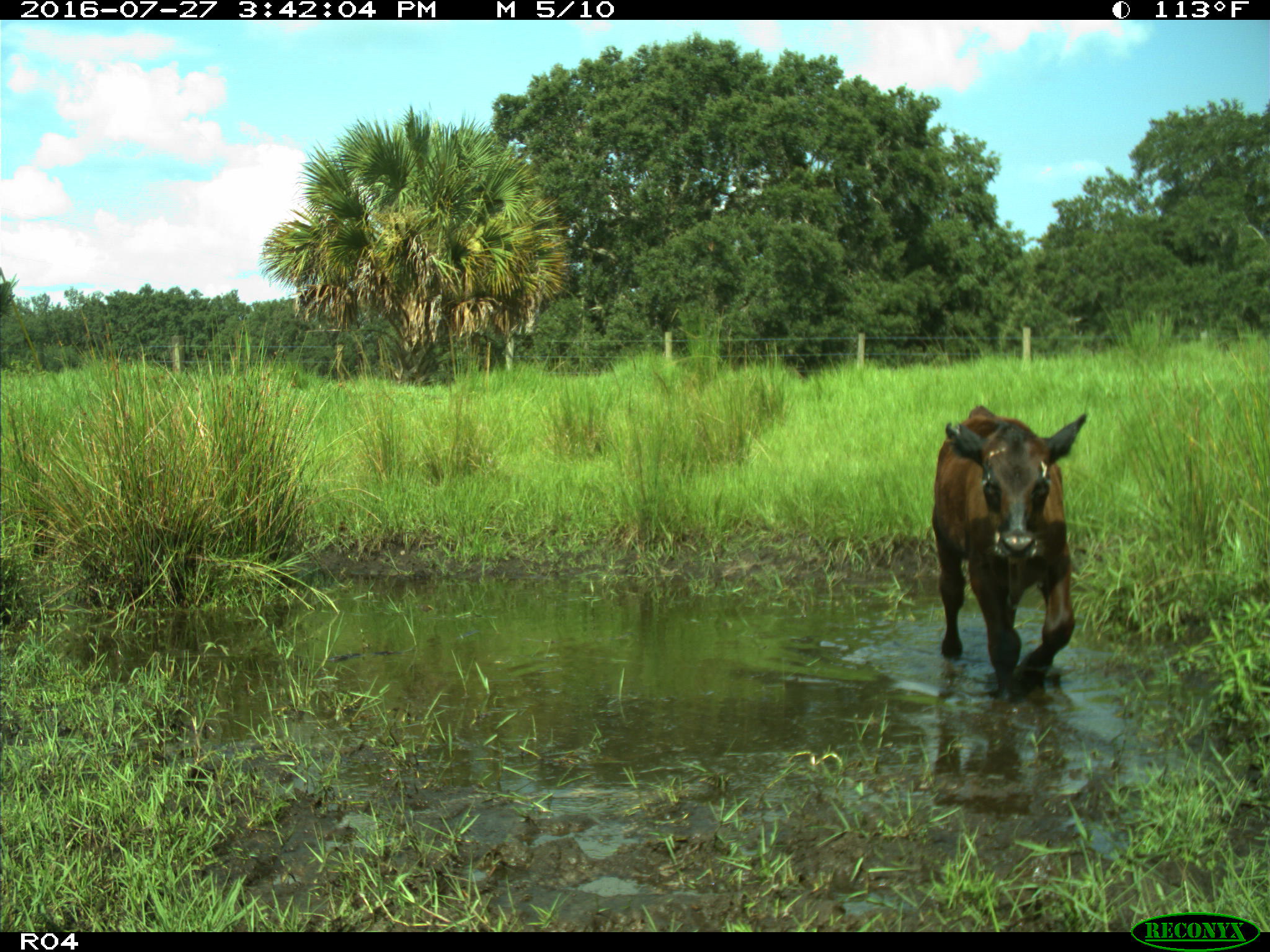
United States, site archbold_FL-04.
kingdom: Animalia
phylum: Chordata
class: Mammalia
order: Artiodactyla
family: Bovidae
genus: Bos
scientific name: Bos taurus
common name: domestic cow